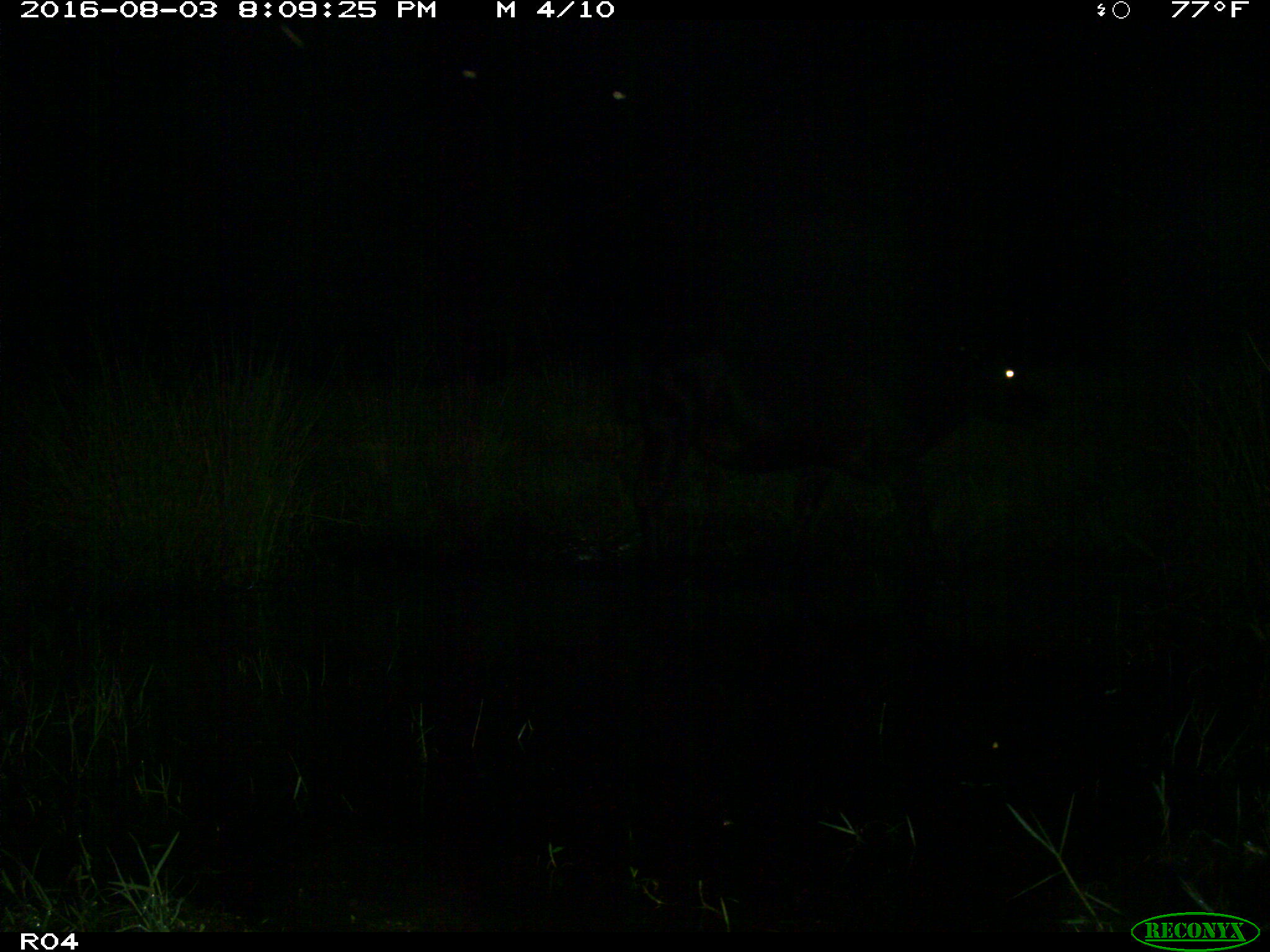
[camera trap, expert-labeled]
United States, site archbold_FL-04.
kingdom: Animalia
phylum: Chordata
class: Mammalia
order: Artiodactyla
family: Bovidae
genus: Bos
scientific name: Bos taurus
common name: domestic cow